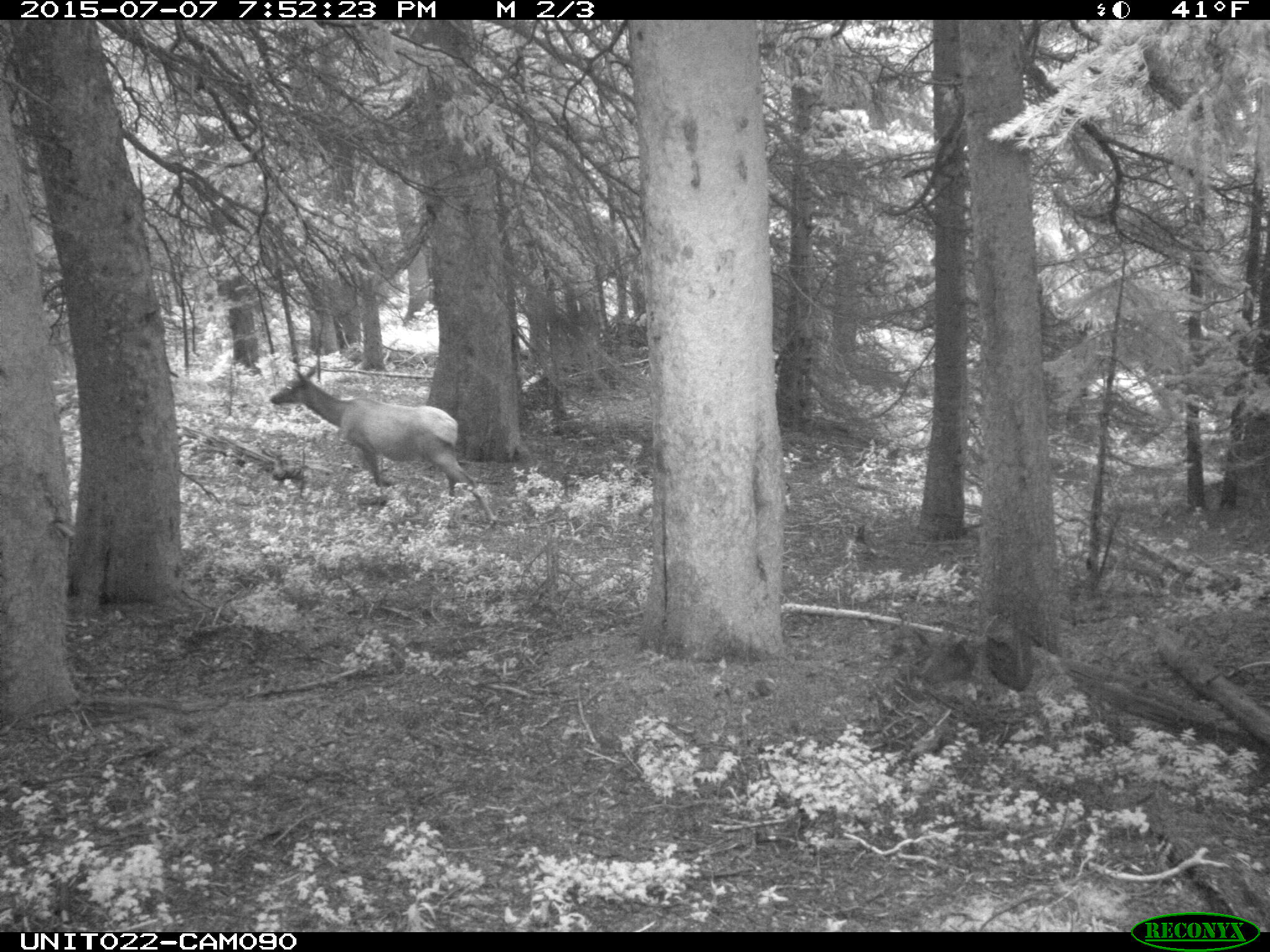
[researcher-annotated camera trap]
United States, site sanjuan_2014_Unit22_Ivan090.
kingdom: Animalia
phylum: Chordata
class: Mammalia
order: Artiodactyla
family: Cervidae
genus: Cervus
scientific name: Cervus elaphus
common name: red deer